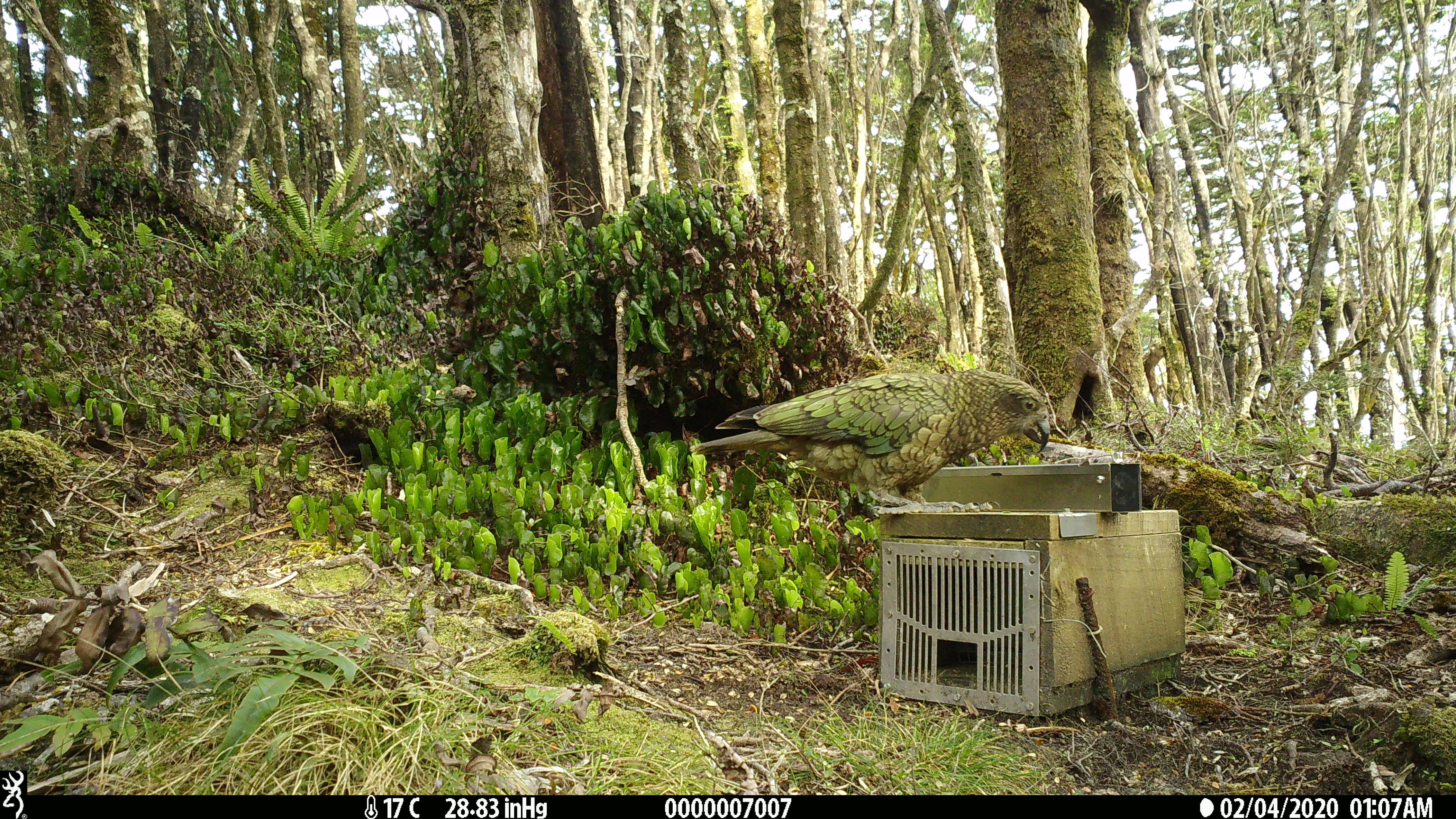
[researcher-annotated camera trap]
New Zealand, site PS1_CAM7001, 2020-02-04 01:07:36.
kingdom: Animalia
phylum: Chordata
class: Aves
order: Psittaciformes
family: Strigopidae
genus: Nestor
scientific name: Nestor notabilis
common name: kea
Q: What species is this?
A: Kea (Nestor notabilis).